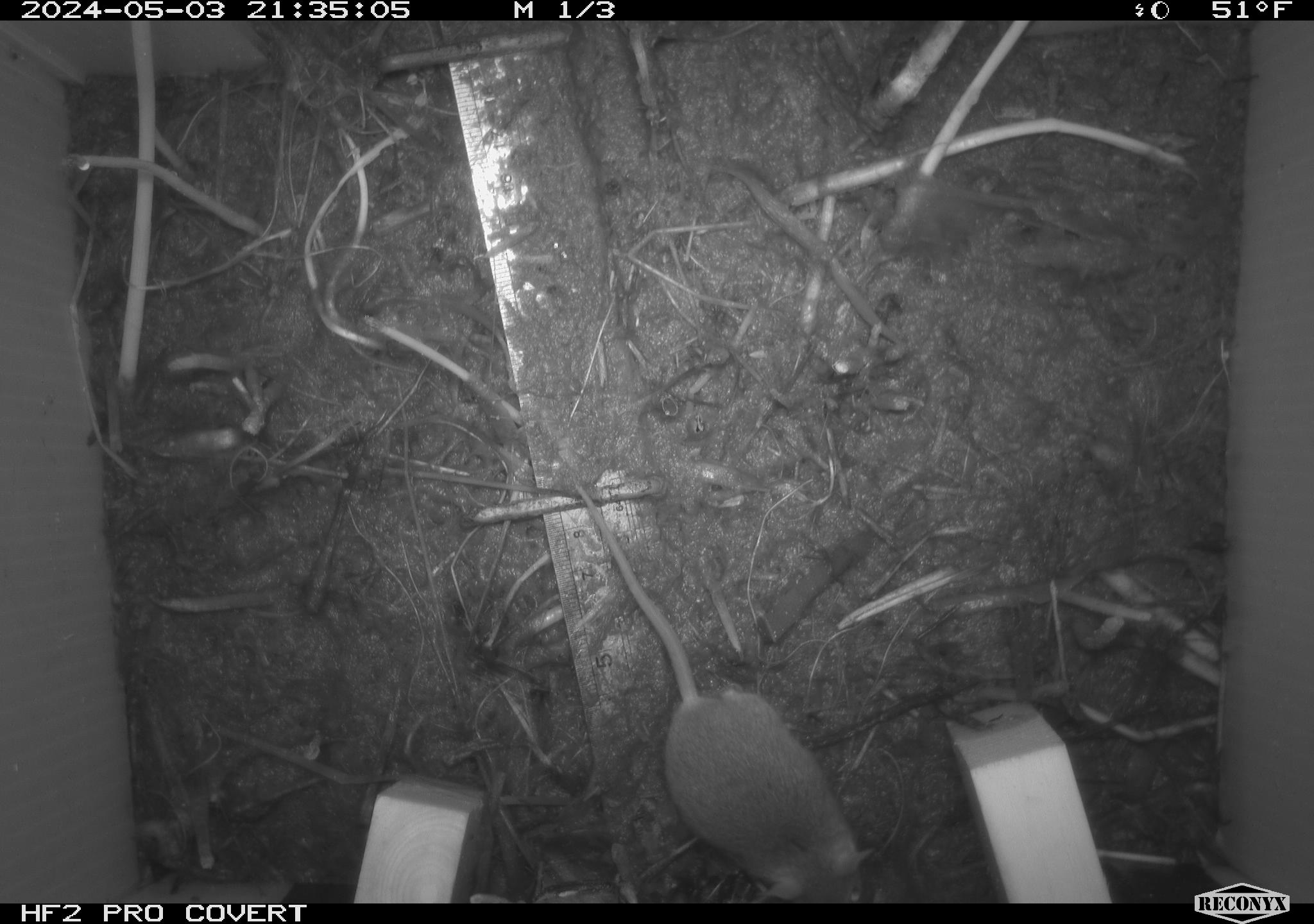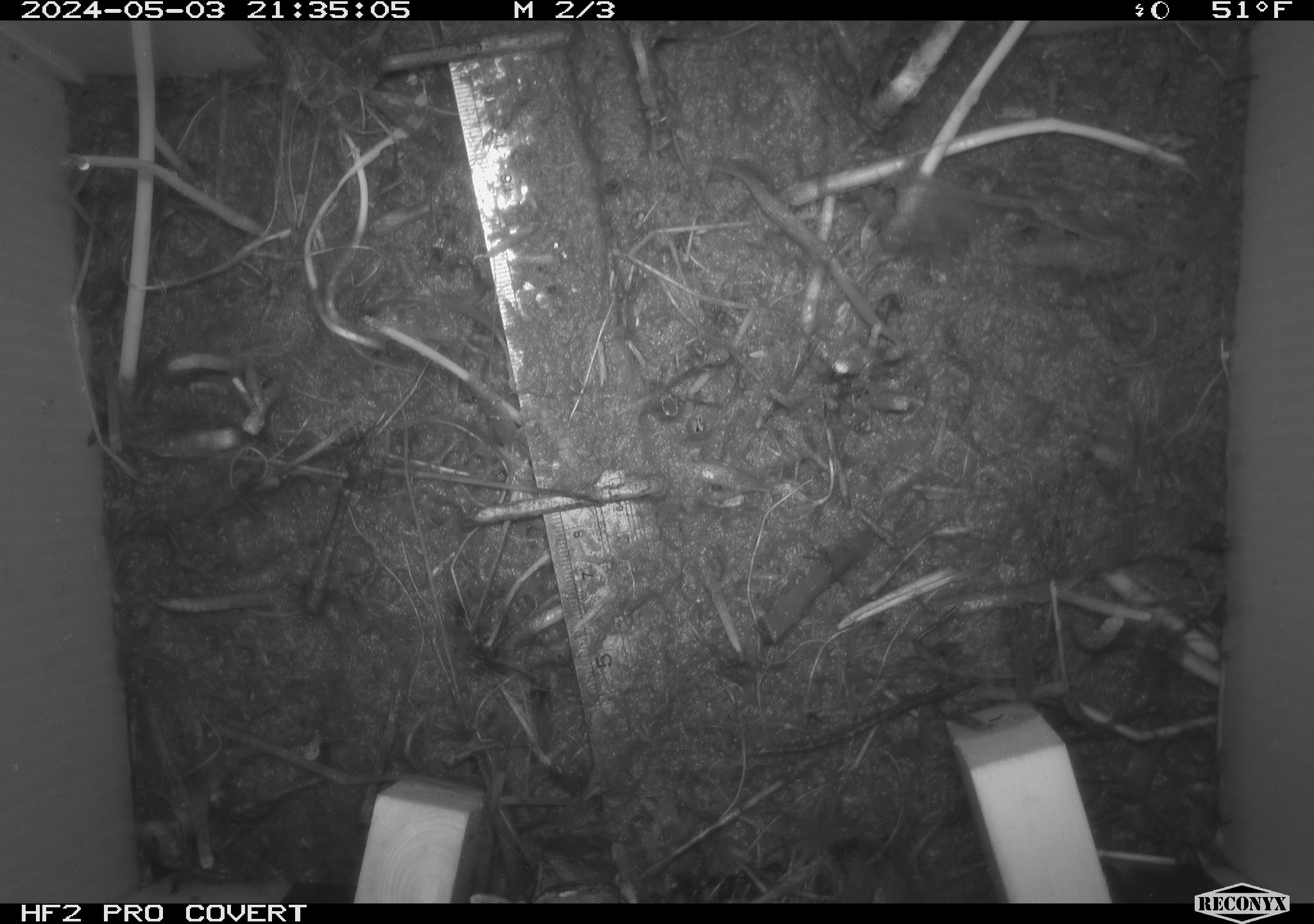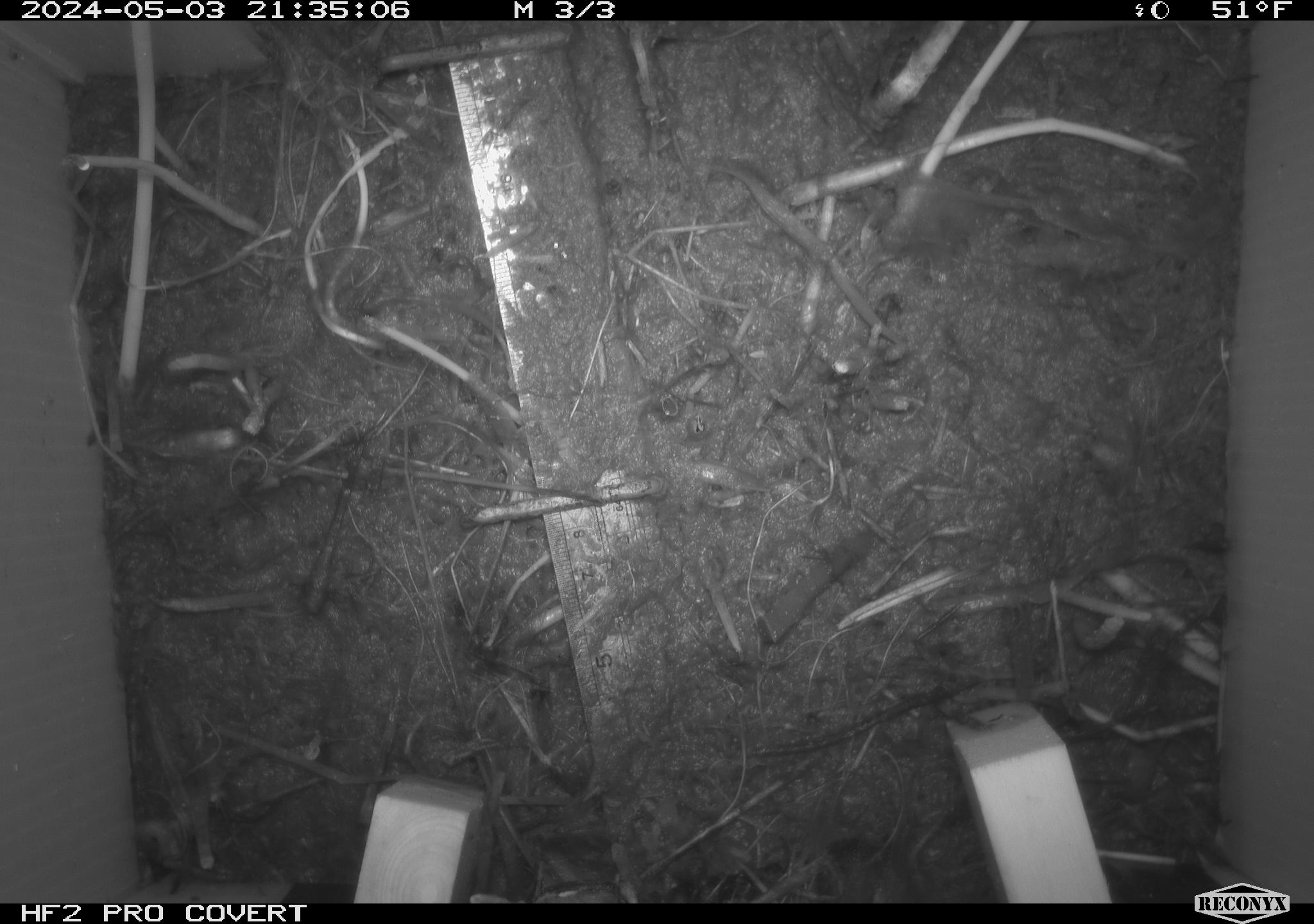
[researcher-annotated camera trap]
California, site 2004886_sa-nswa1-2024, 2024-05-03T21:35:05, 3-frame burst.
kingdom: Animalia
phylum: Chordata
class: Mammalia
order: Rodentia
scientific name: Rodentia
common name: mouse species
Mouse species (Rodentia).